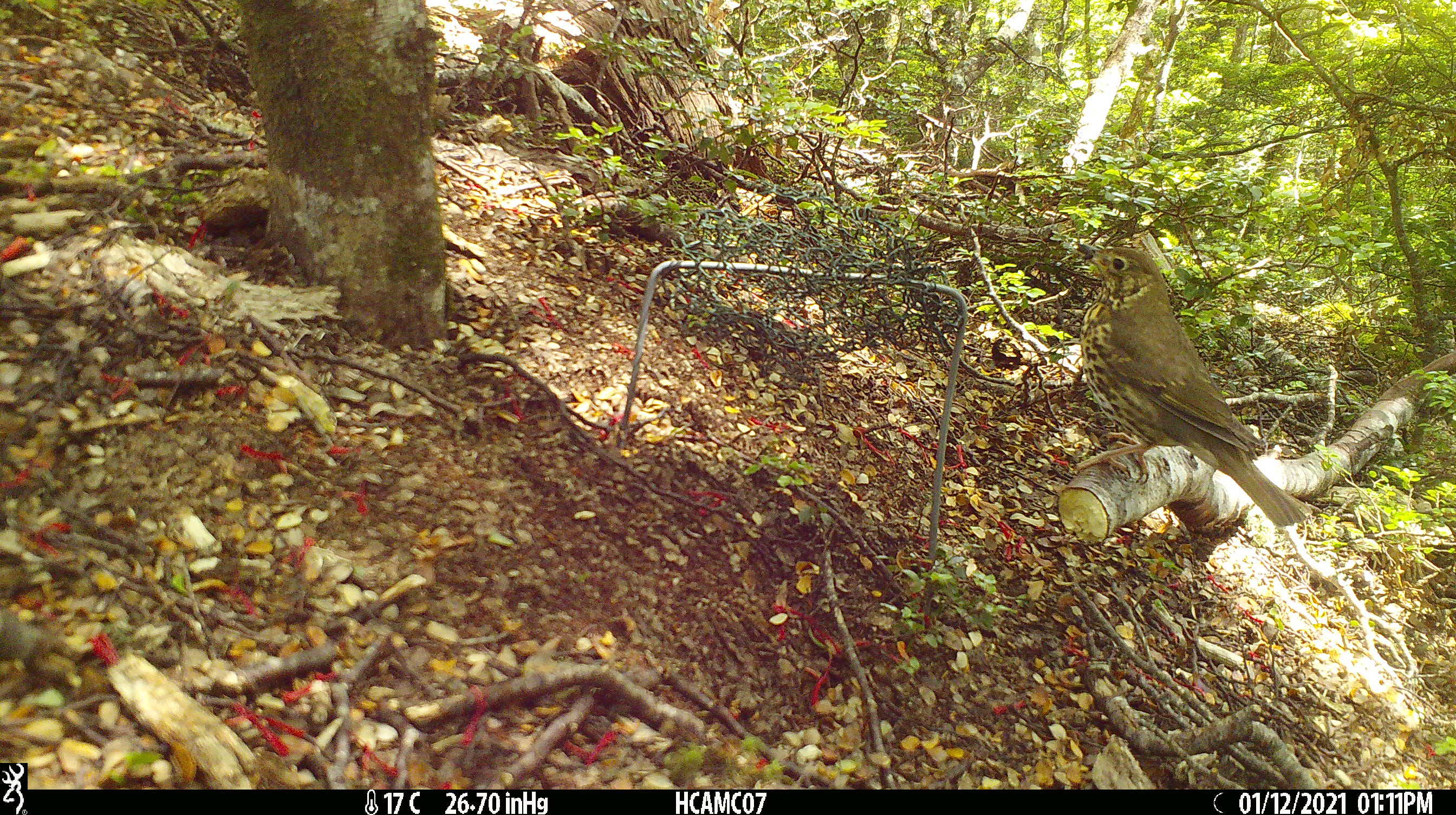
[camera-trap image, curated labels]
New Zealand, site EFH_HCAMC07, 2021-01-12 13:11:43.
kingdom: Animalia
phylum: Chordata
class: Aves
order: Passeriformes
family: Turdidae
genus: Turdus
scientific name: Turdus philomelos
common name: song thrush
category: thrush